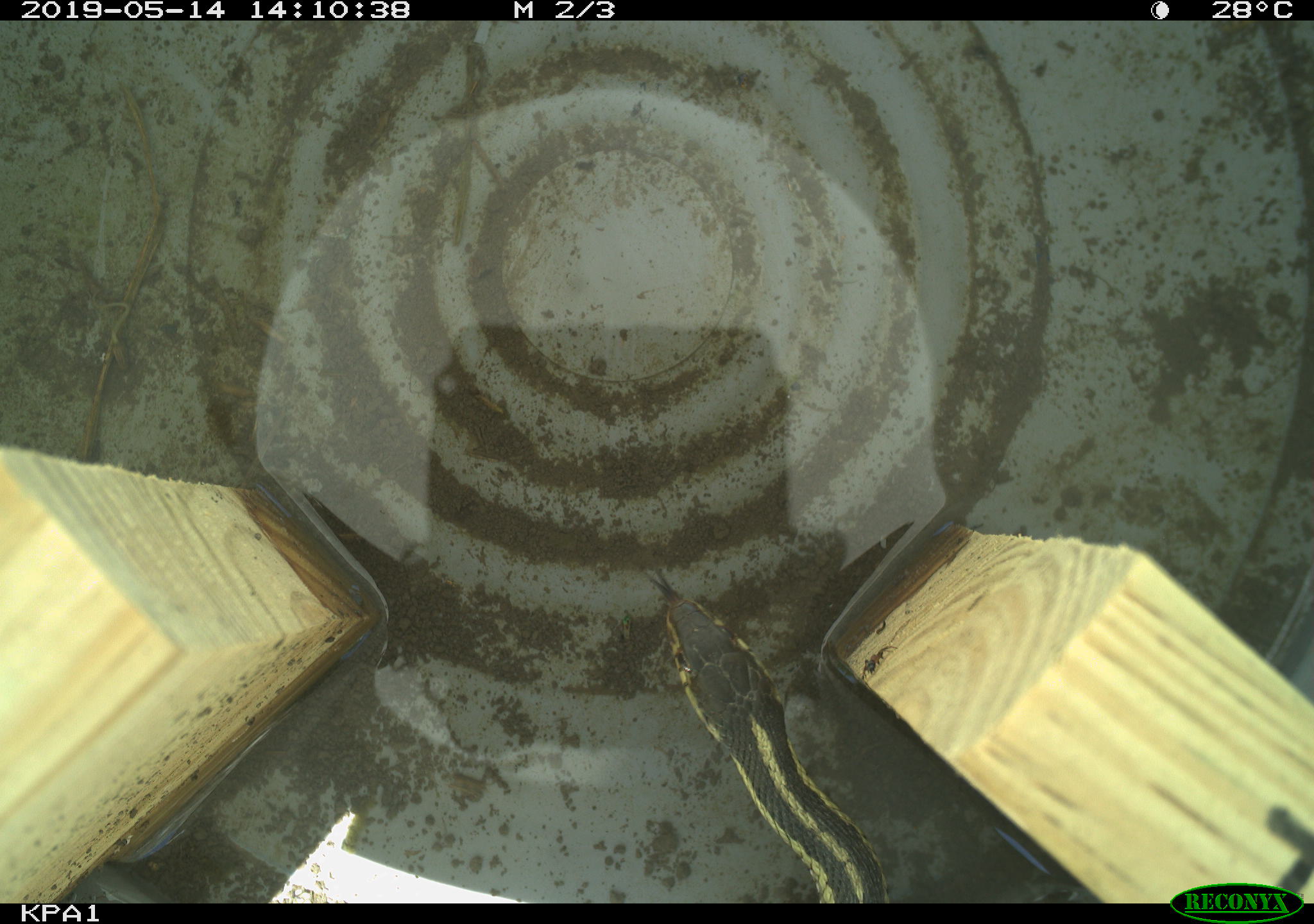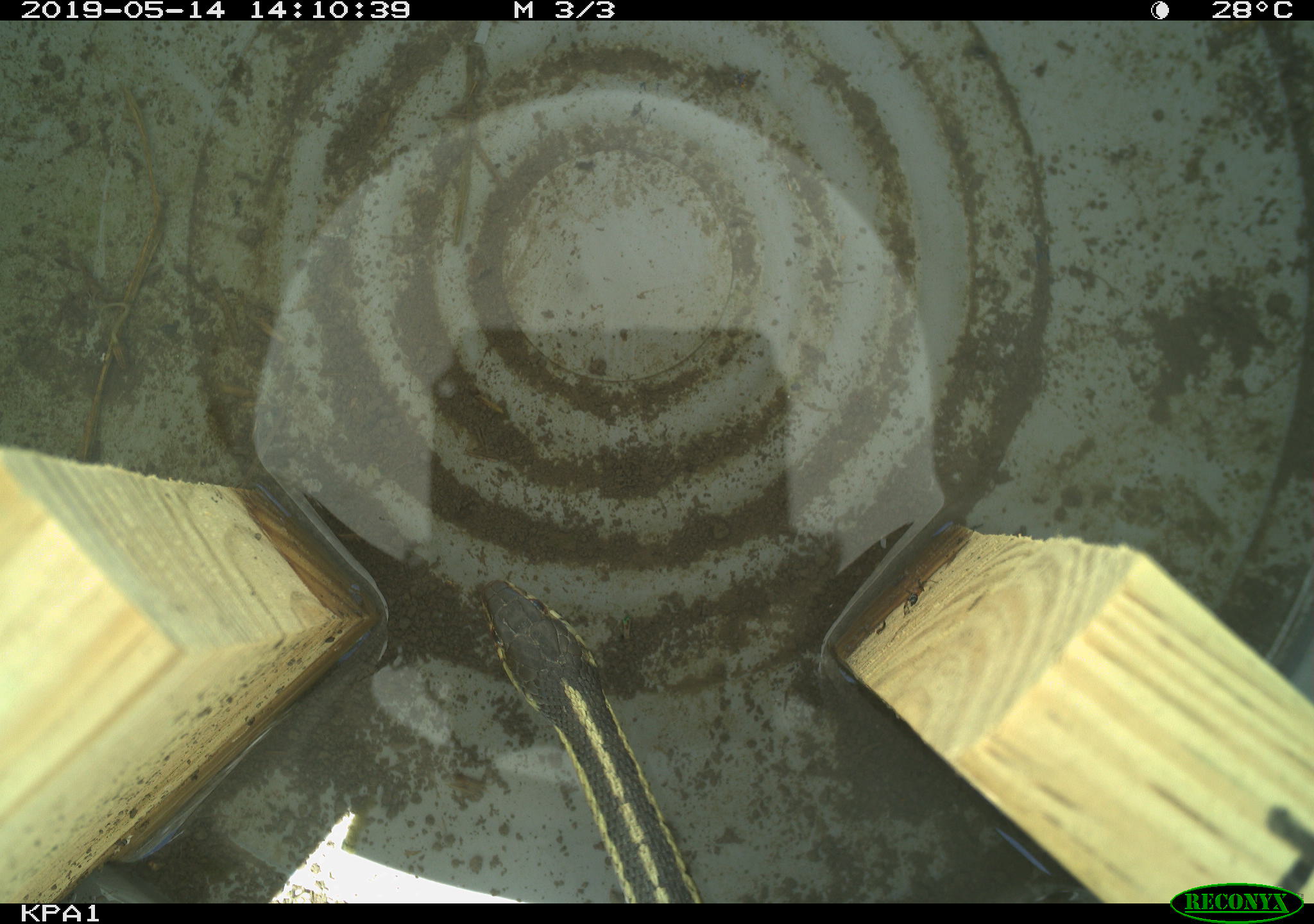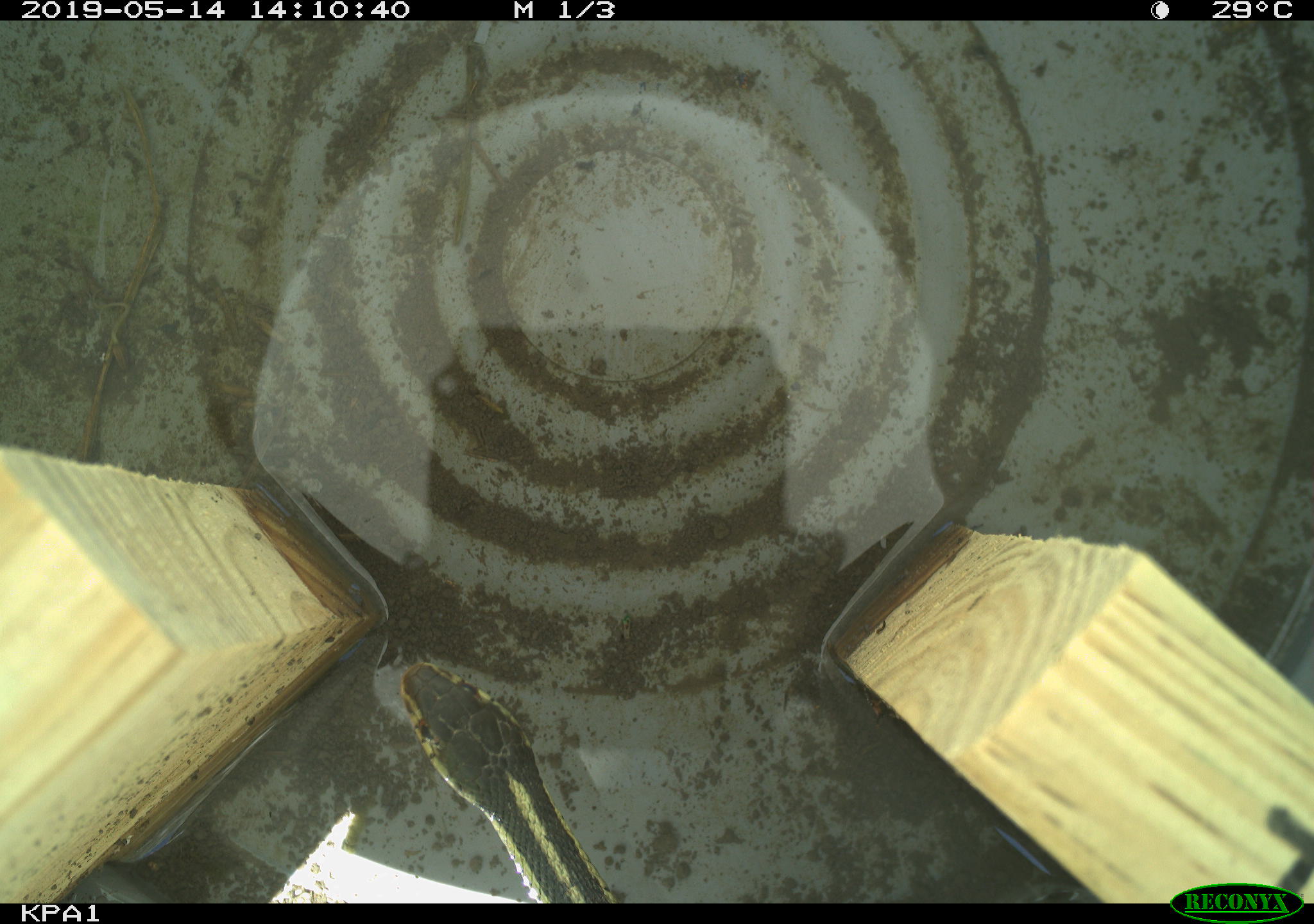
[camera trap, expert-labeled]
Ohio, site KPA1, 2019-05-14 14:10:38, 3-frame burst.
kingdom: Animalia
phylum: Chordata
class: Reptilia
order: Squamata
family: Colubridae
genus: Thamnophis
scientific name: Thamnophis sirtalis sirtalis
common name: eastern gartersnake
Eastern gartersnake (Thamnophis sirtalis sirtalis).